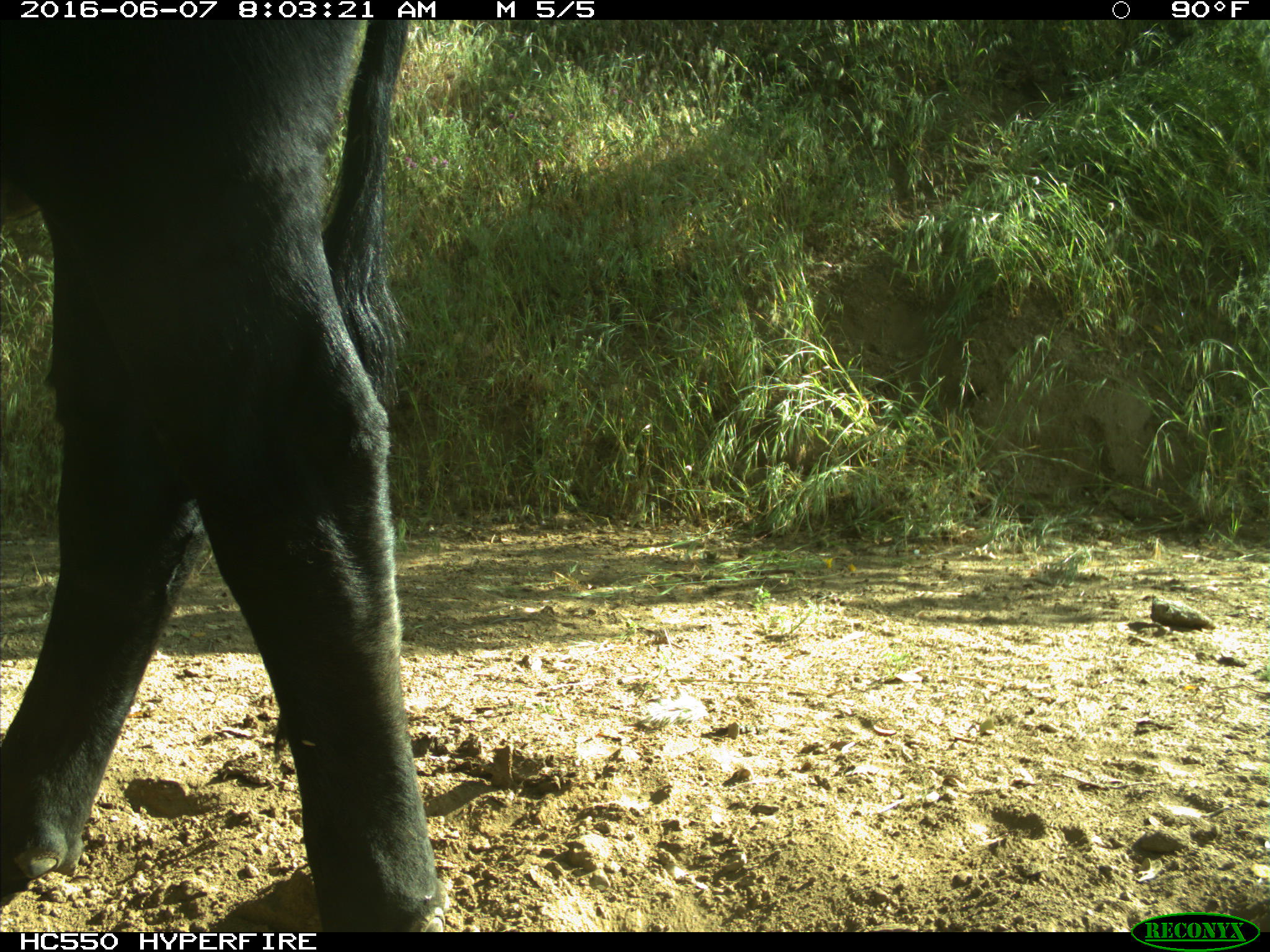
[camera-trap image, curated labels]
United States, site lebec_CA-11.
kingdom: Animalia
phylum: Chordata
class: Mammalia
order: Artiodactyla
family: Bovidae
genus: Bos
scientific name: Bos taurus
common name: domestic cow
Bos taurus (domestic cow).